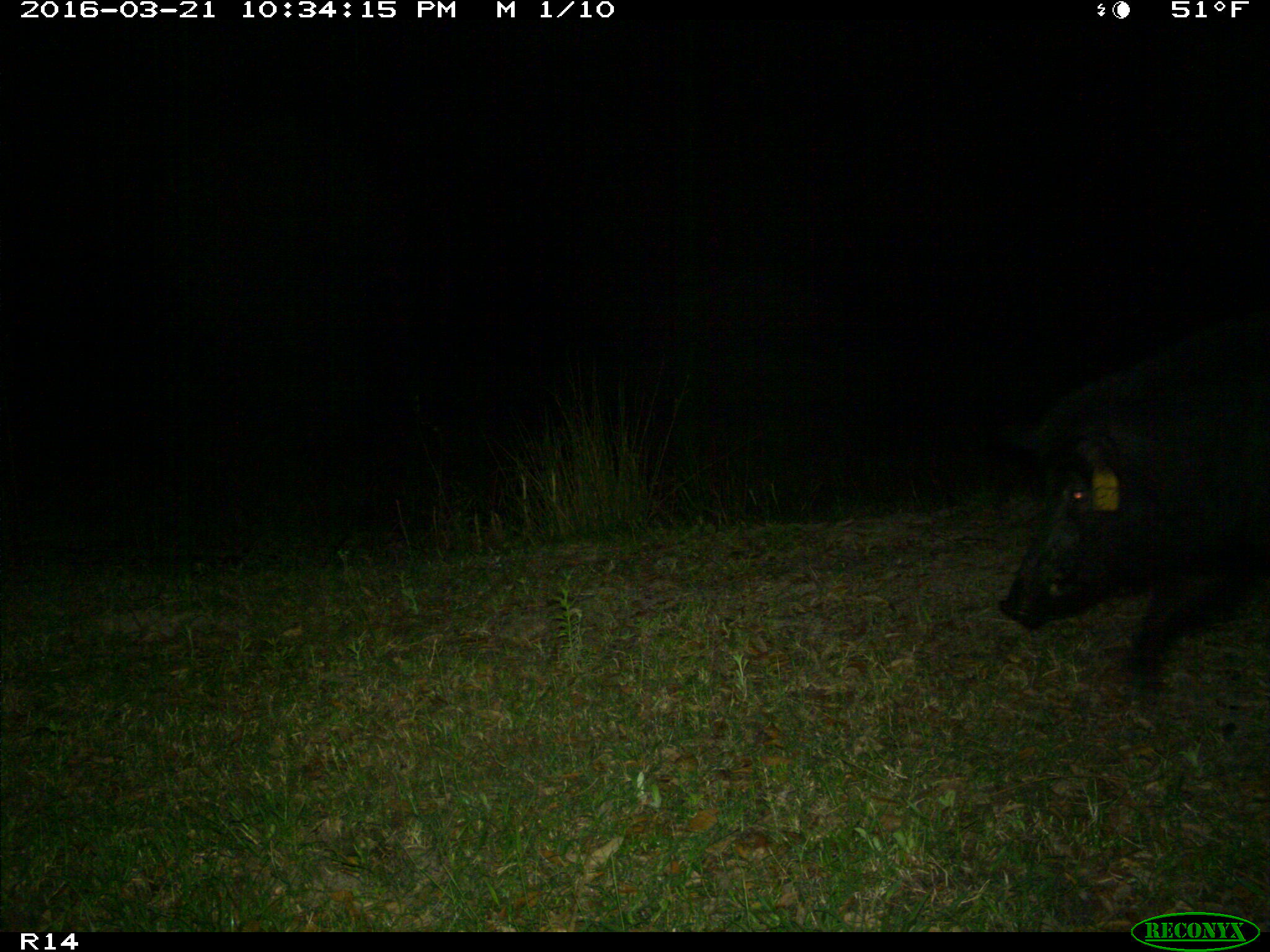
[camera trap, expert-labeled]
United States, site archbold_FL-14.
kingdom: Animalia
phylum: Chordata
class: Mammalia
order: Artiodactyla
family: Suidae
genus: Sus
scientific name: Sus scrofa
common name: wild boar